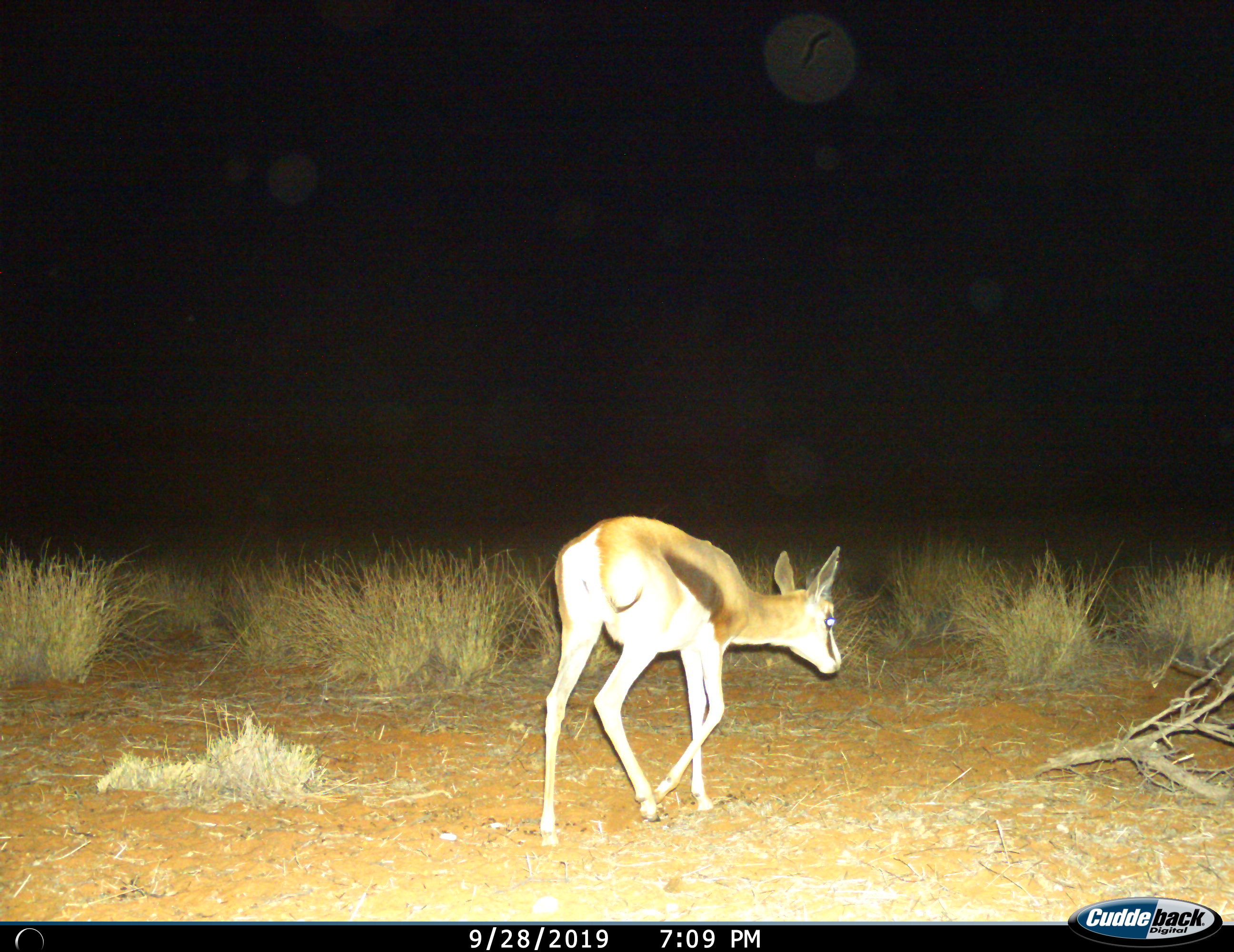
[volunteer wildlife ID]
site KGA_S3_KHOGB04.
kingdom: Animalia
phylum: Chordata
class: Mammalia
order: Artiodactyla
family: Bovidae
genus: Antidorcas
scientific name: Antidorcas marsupialis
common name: springbok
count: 1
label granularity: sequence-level